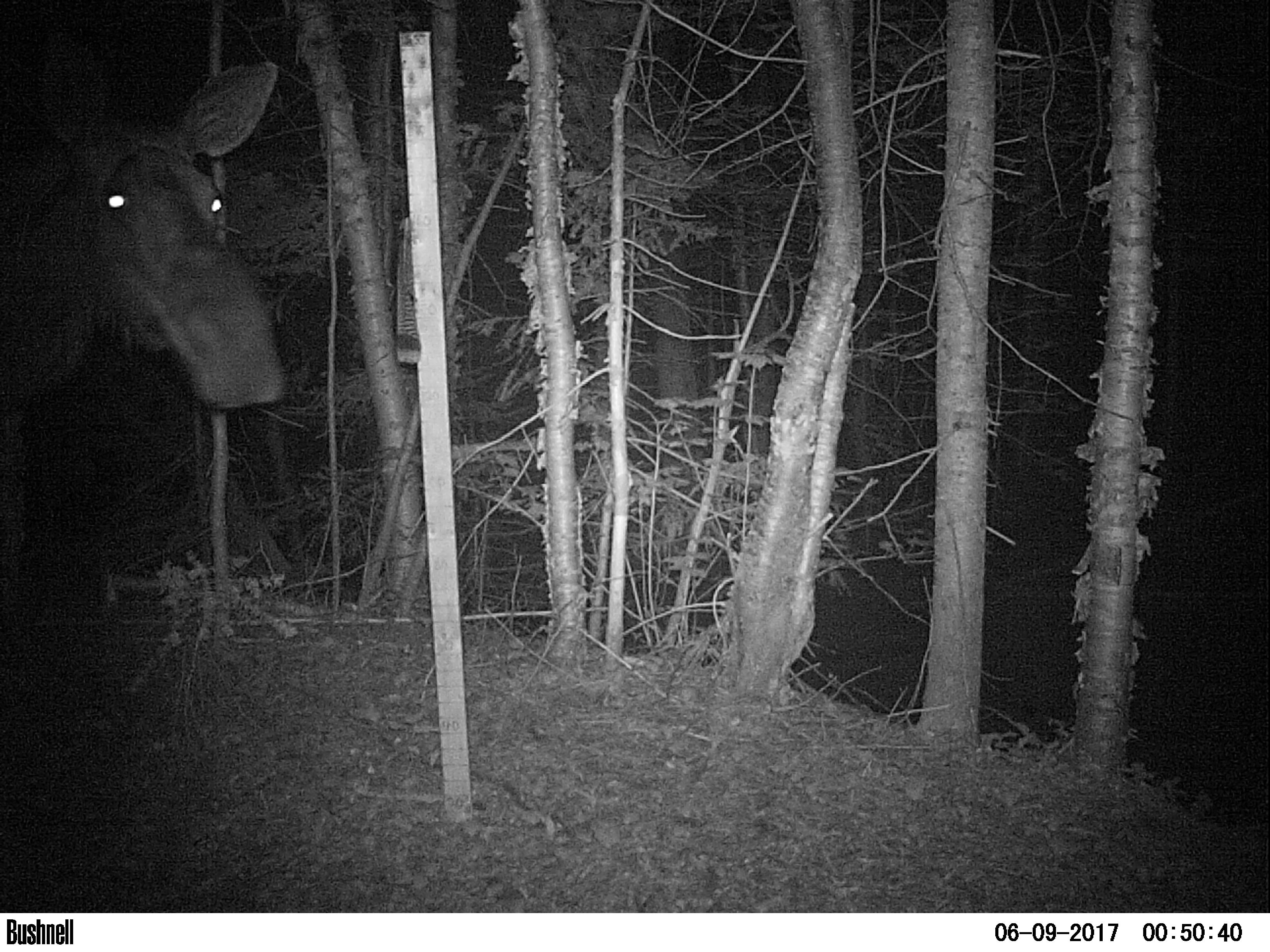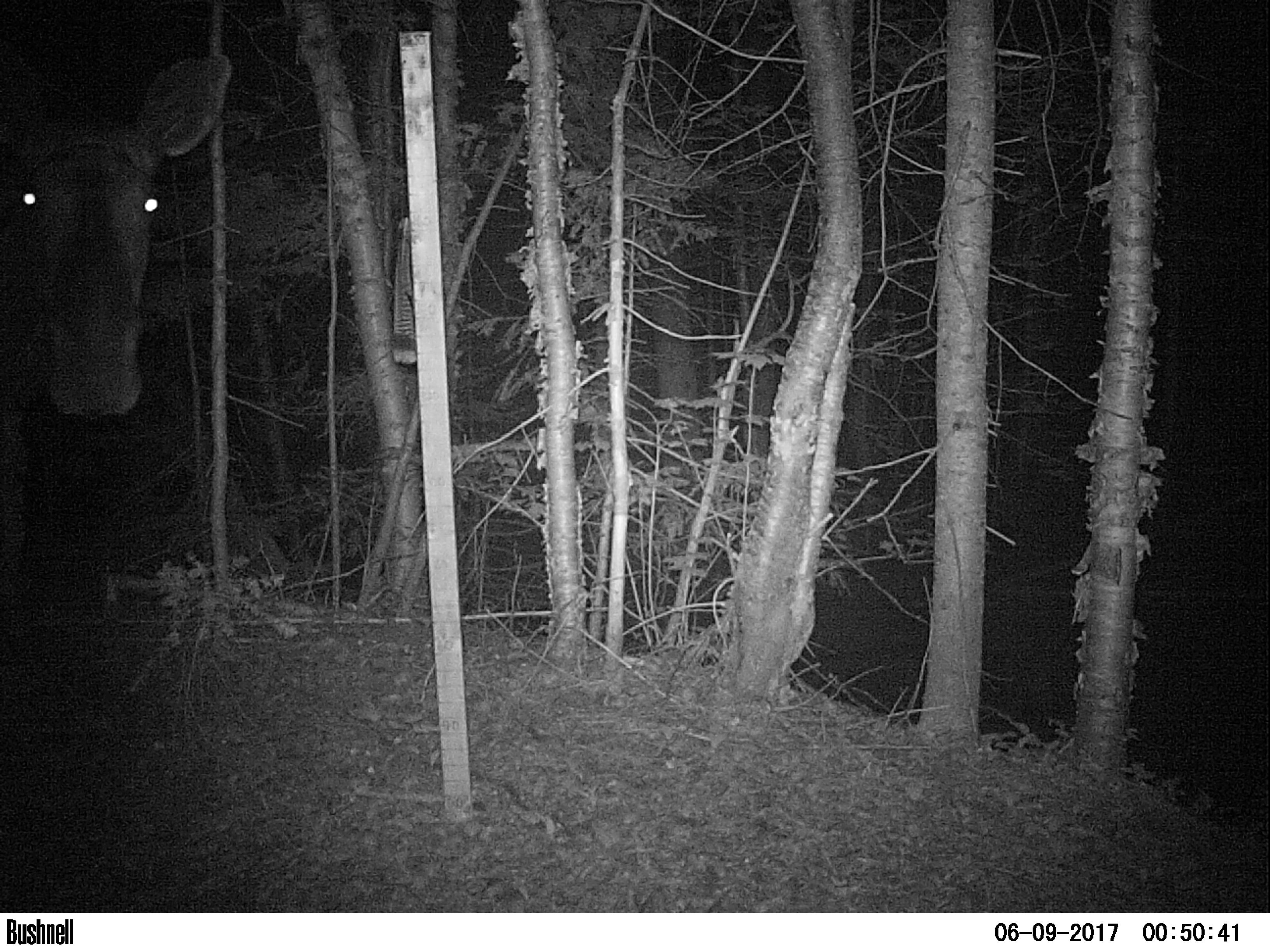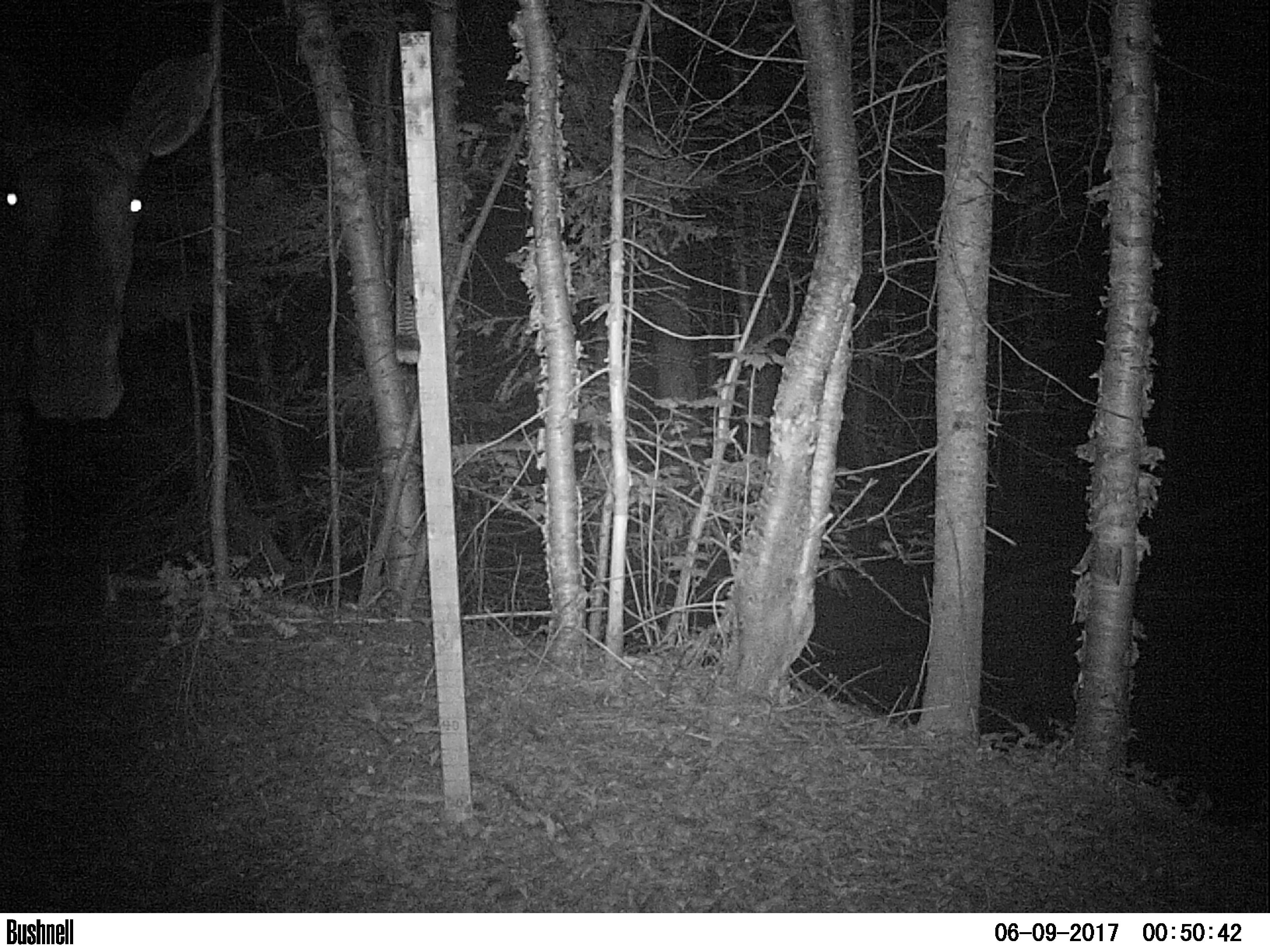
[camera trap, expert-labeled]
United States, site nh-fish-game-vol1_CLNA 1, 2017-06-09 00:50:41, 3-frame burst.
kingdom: Animalia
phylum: Chordata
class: Mammalia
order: Artiodactyla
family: Cervidae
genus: Alces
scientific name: Alces alces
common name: moose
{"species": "moose (Alces alces)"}